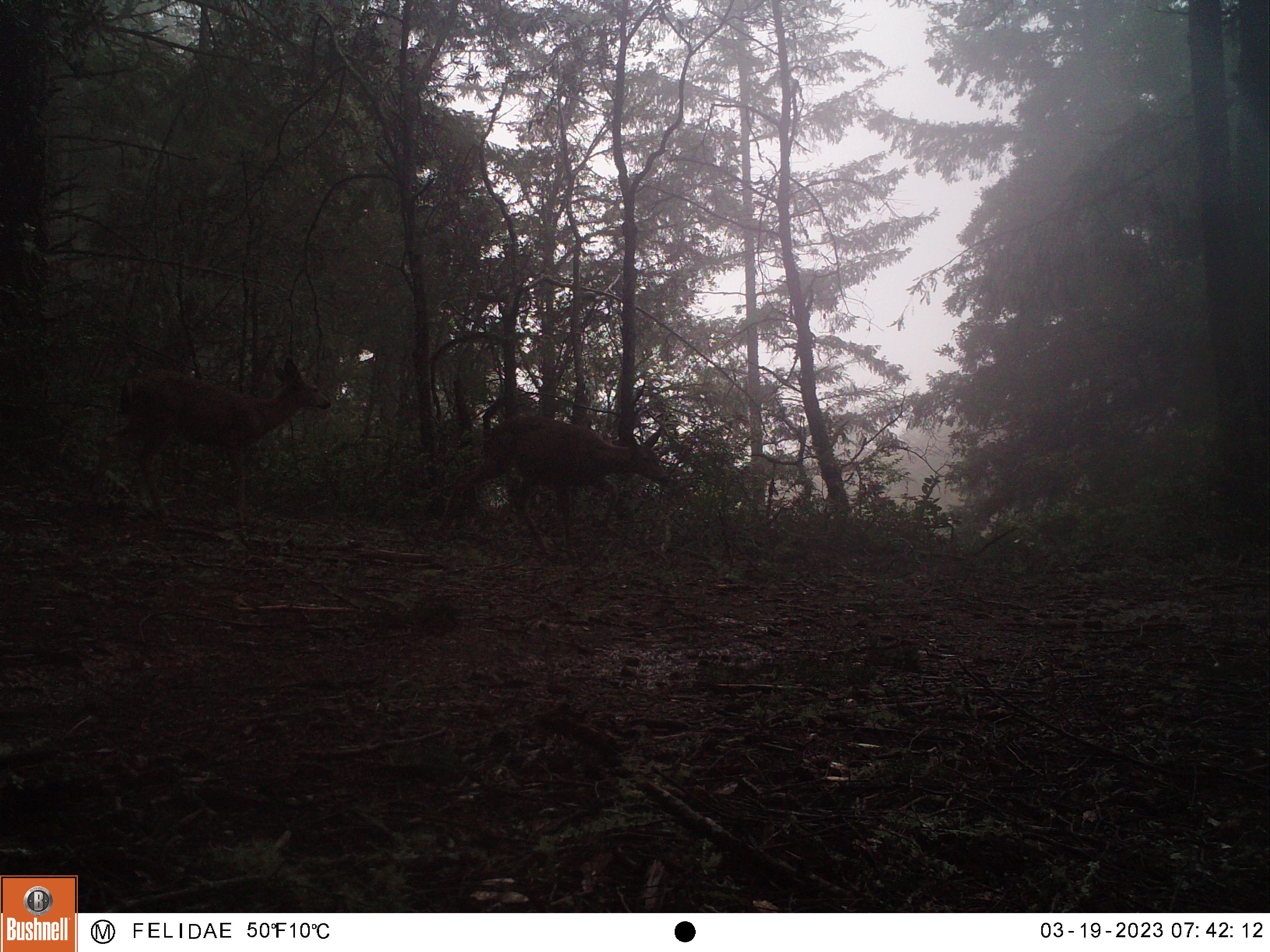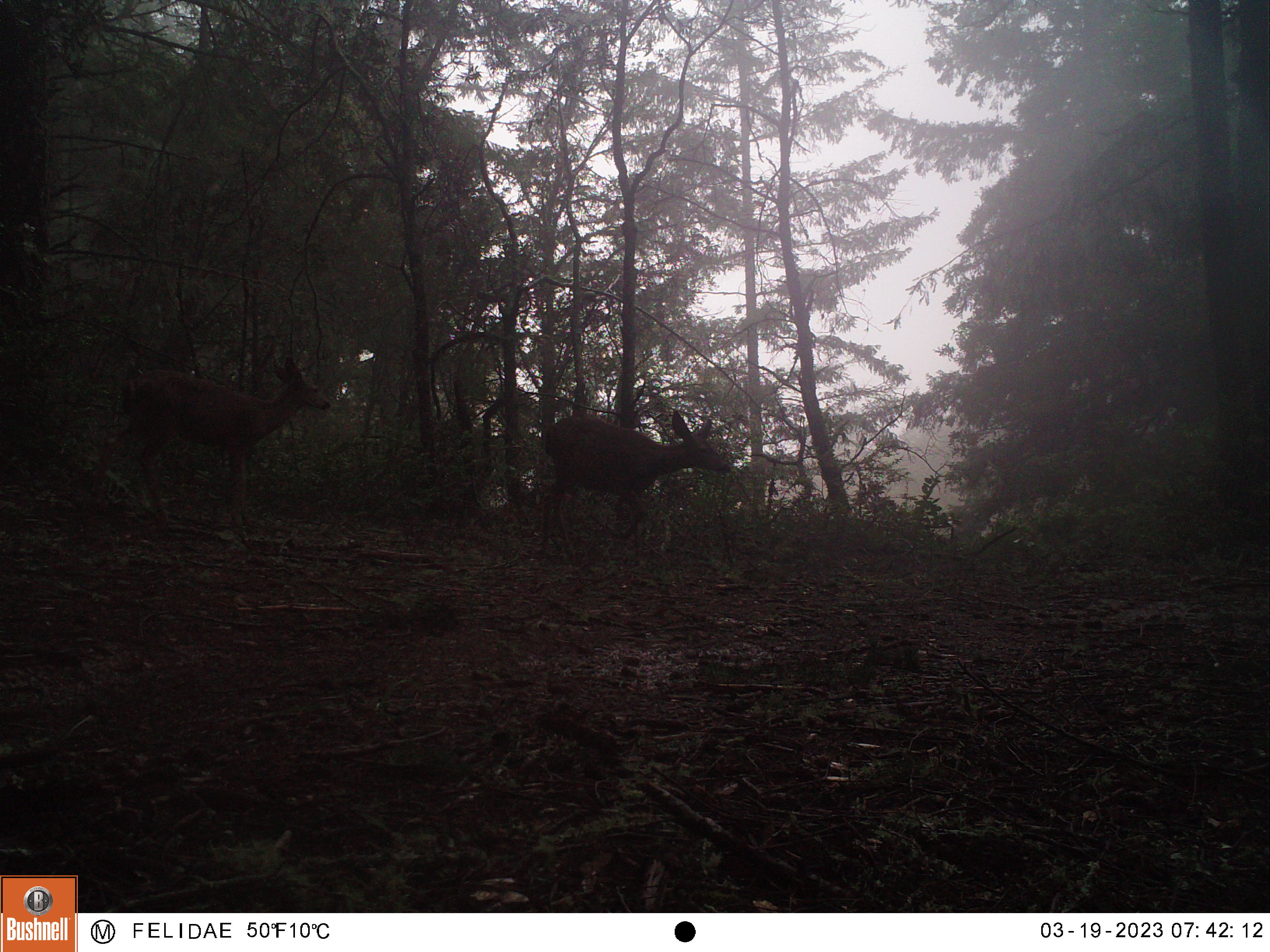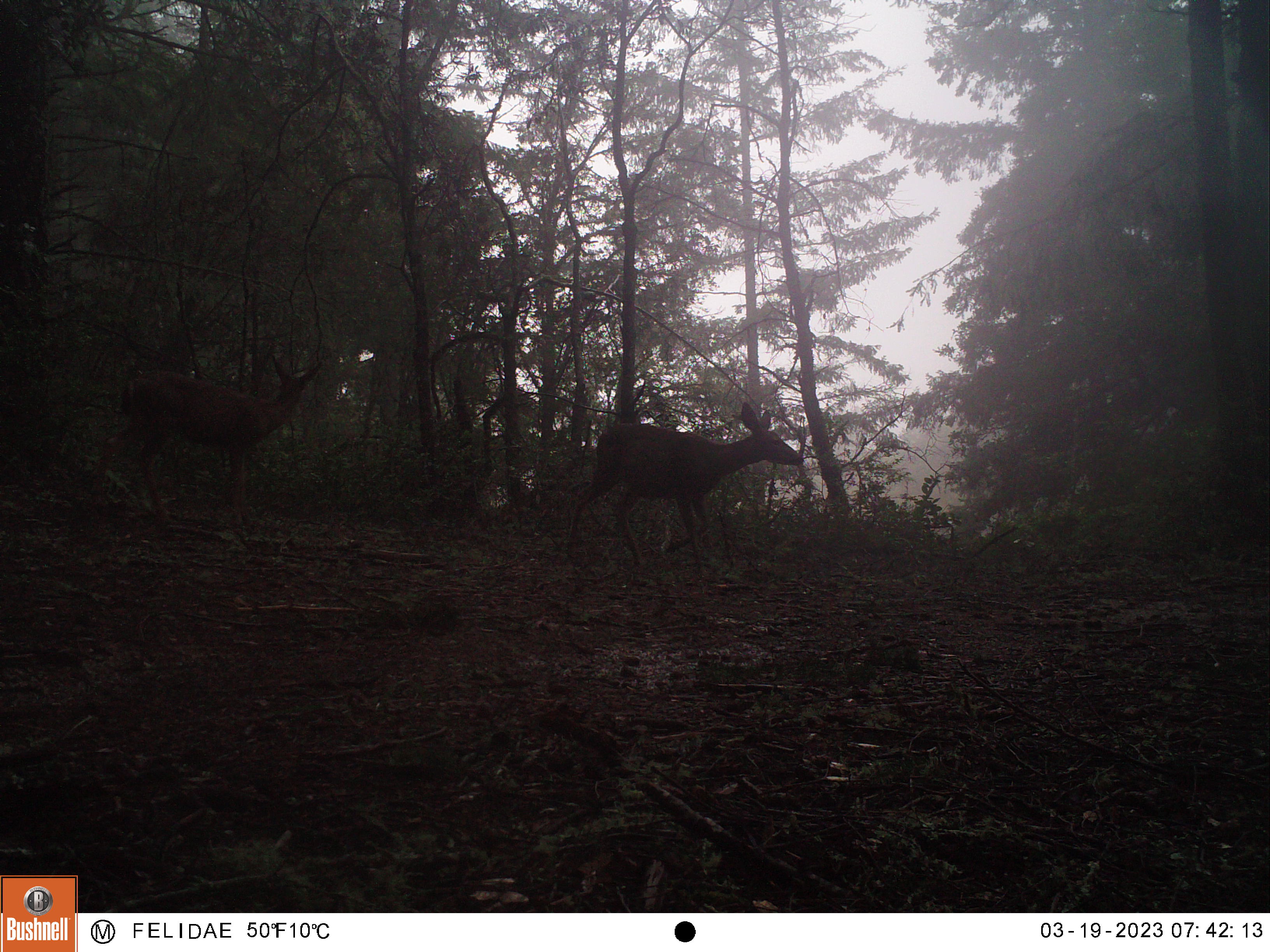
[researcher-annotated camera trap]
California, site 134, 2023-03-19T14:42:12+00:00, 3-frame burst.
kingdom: Animalia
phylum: Chordata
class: Mammalia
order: Artiodactyla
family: Cervidae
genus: Odocoileus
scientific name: Odocoileus hemionus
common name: mule deer